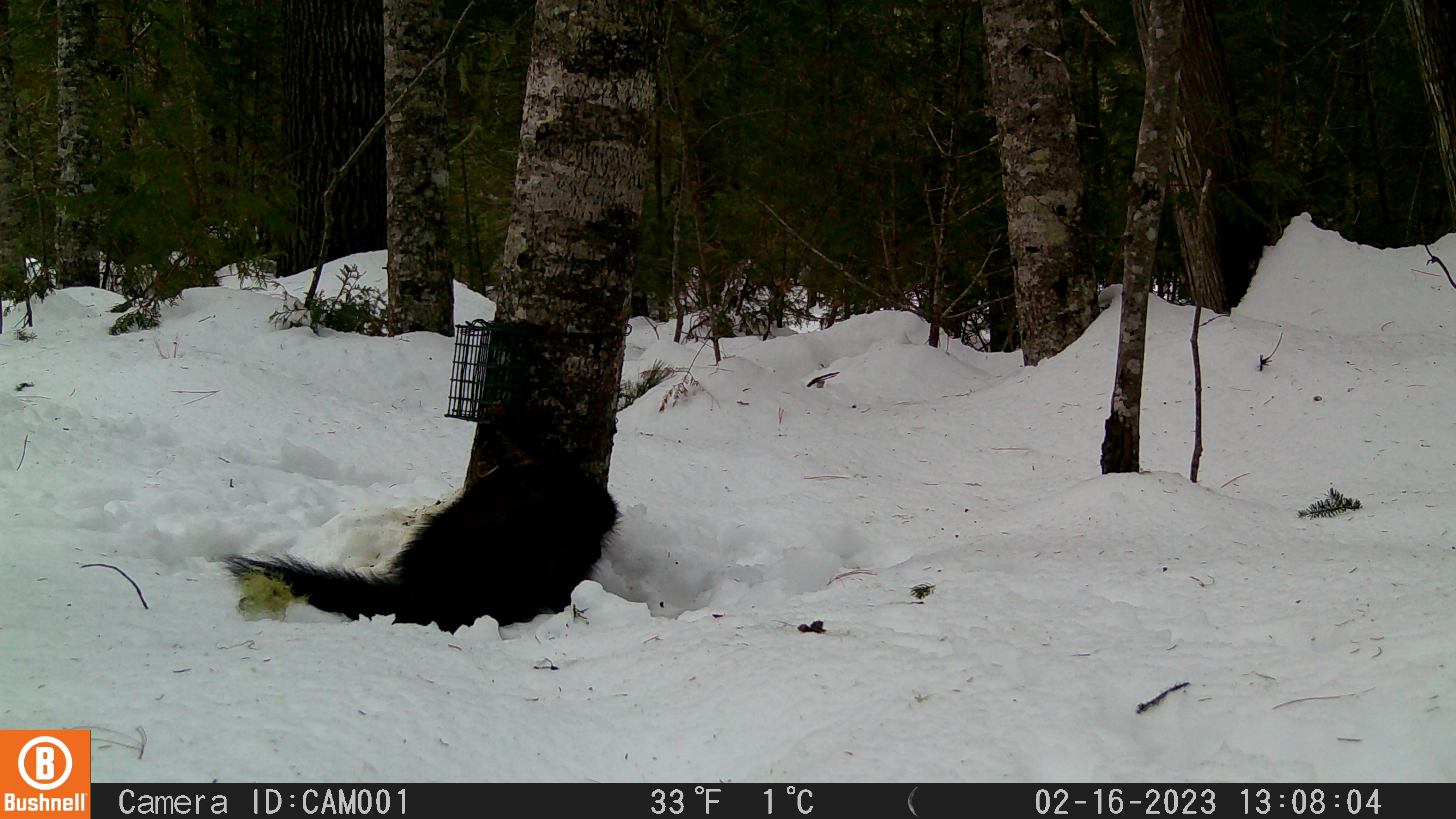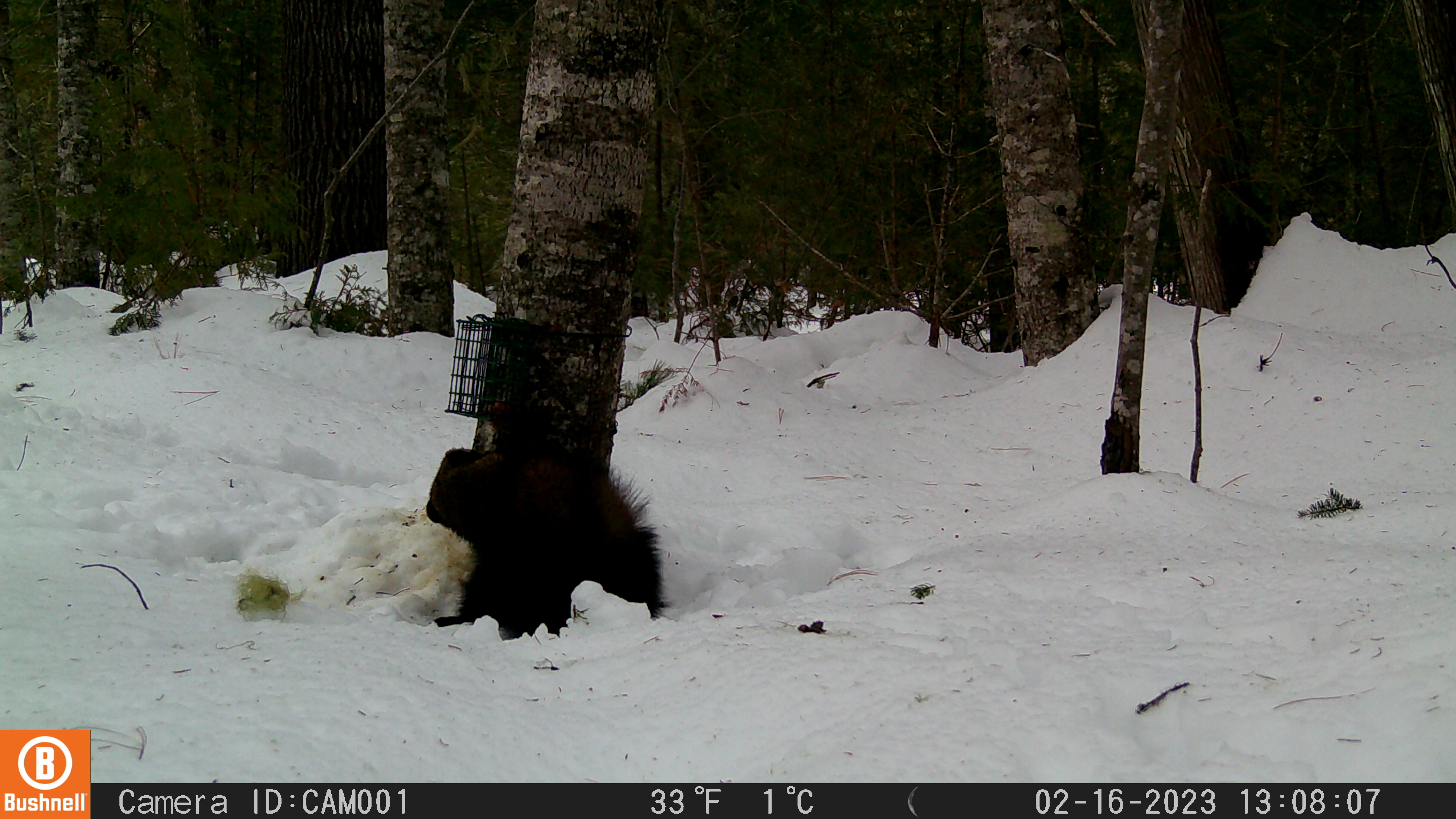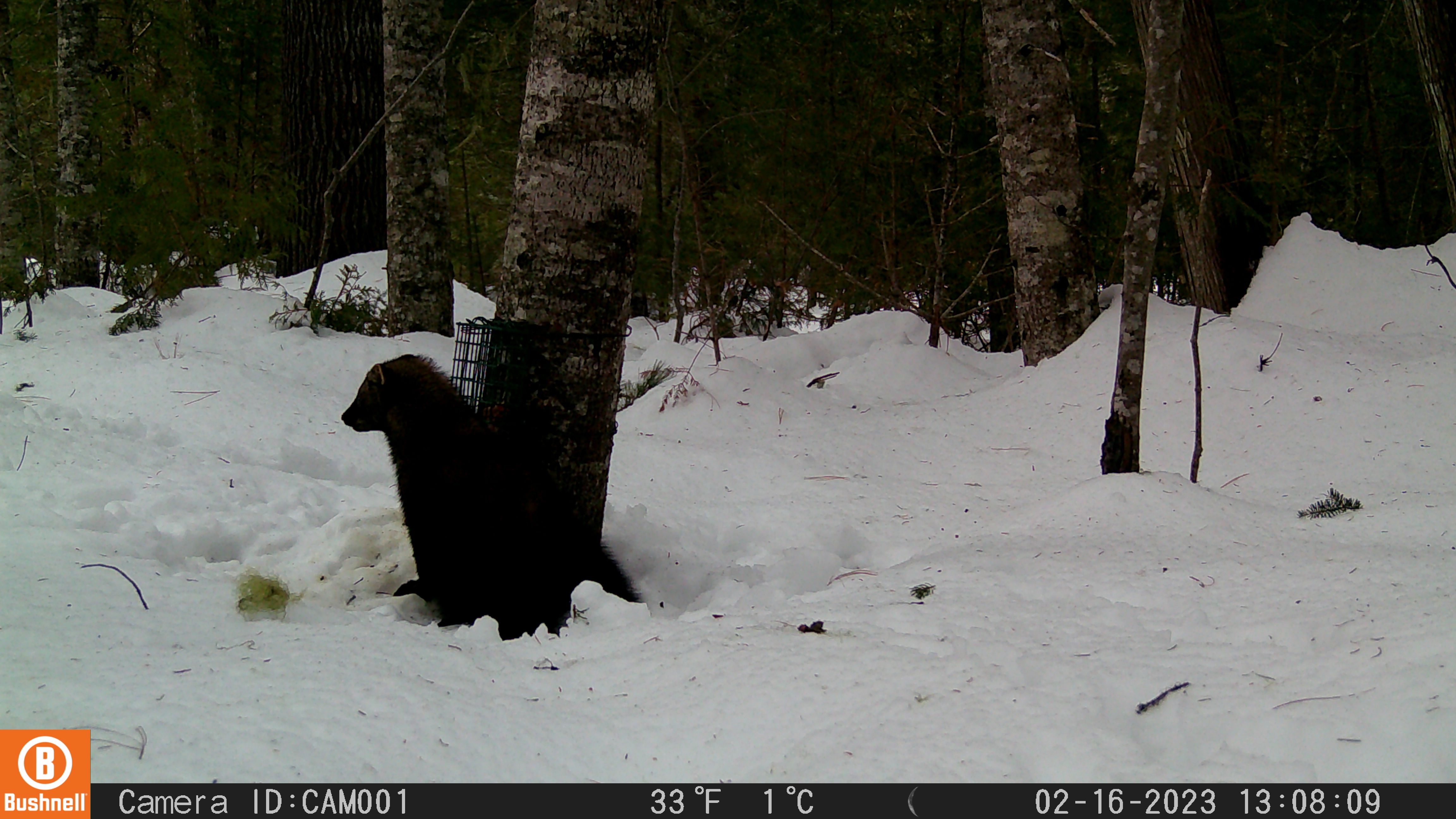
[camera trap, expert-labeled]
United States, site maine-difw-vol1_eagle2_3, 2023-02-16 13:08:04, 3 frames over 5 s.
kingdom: Animalia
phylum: Chordata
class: Mammalia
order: Carnivora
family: Mustelidae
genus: Pekania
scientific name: Pekania pennanti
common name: fisher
Fisher (Pekania pennanti).